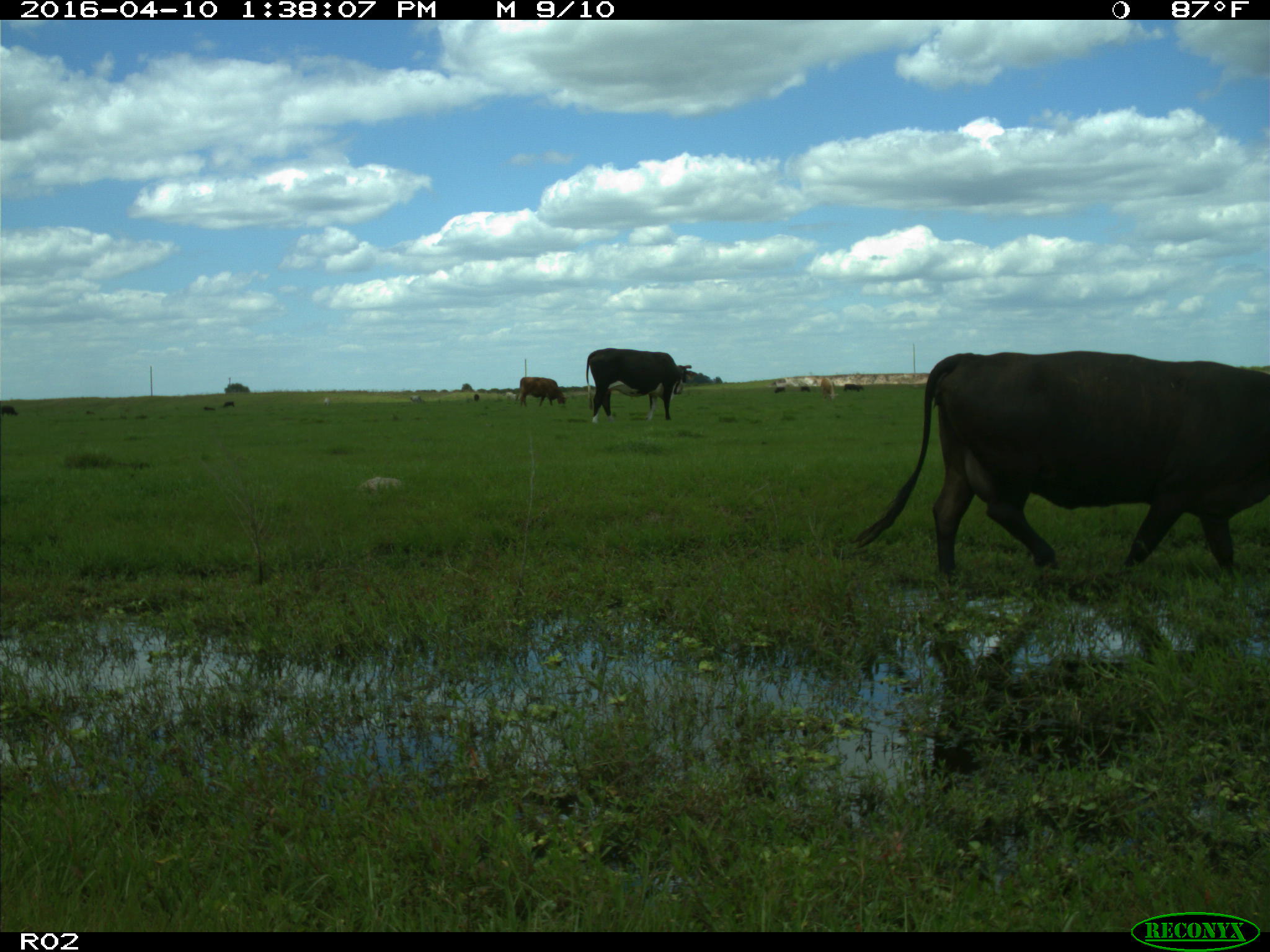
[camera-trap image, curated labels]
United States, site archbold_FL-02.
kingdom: Animalia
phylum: Chordata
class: Mammalia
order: Artiodactyla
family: Bovidae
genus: Bos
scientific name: Bos taurus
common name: domestic cow